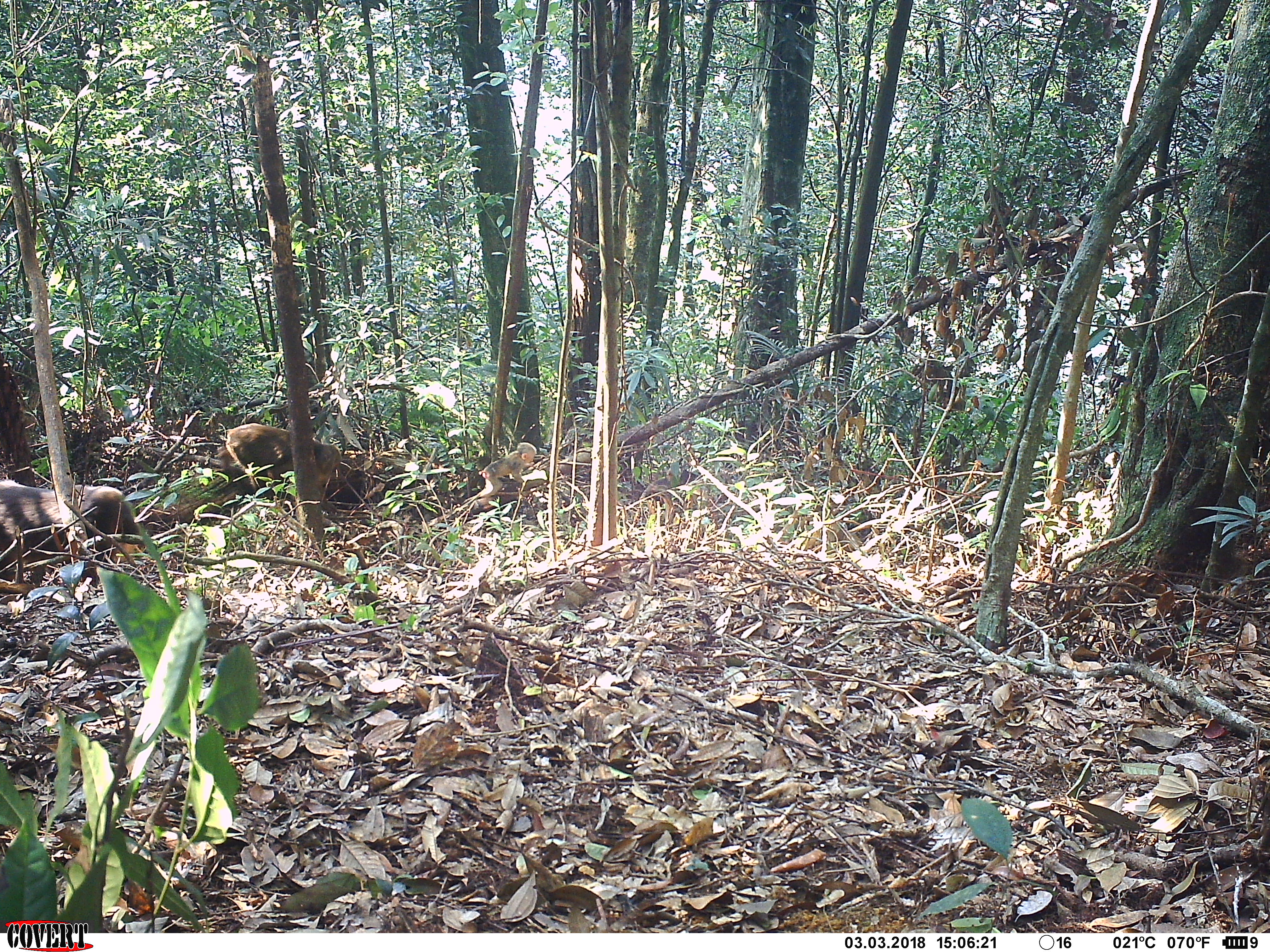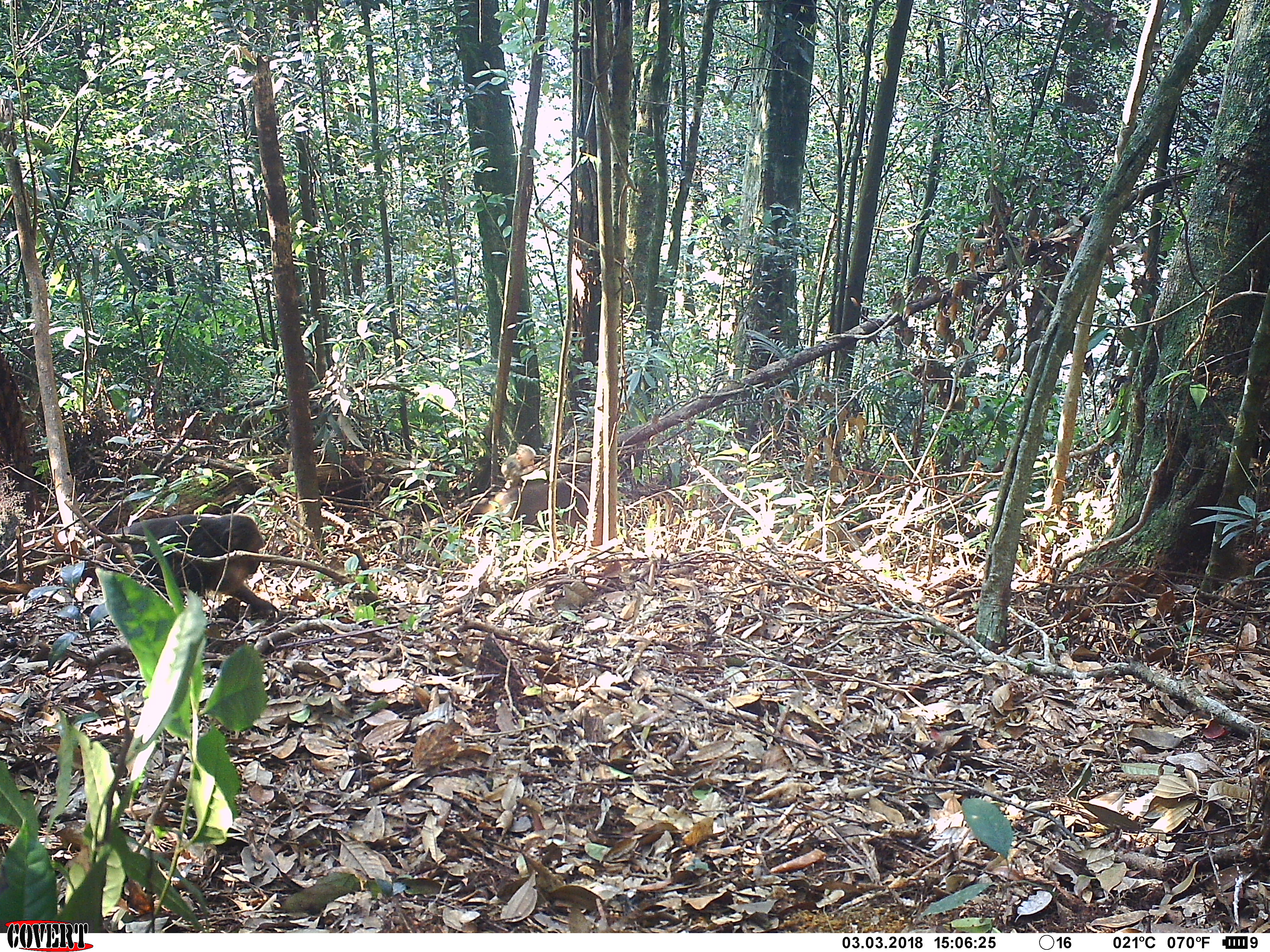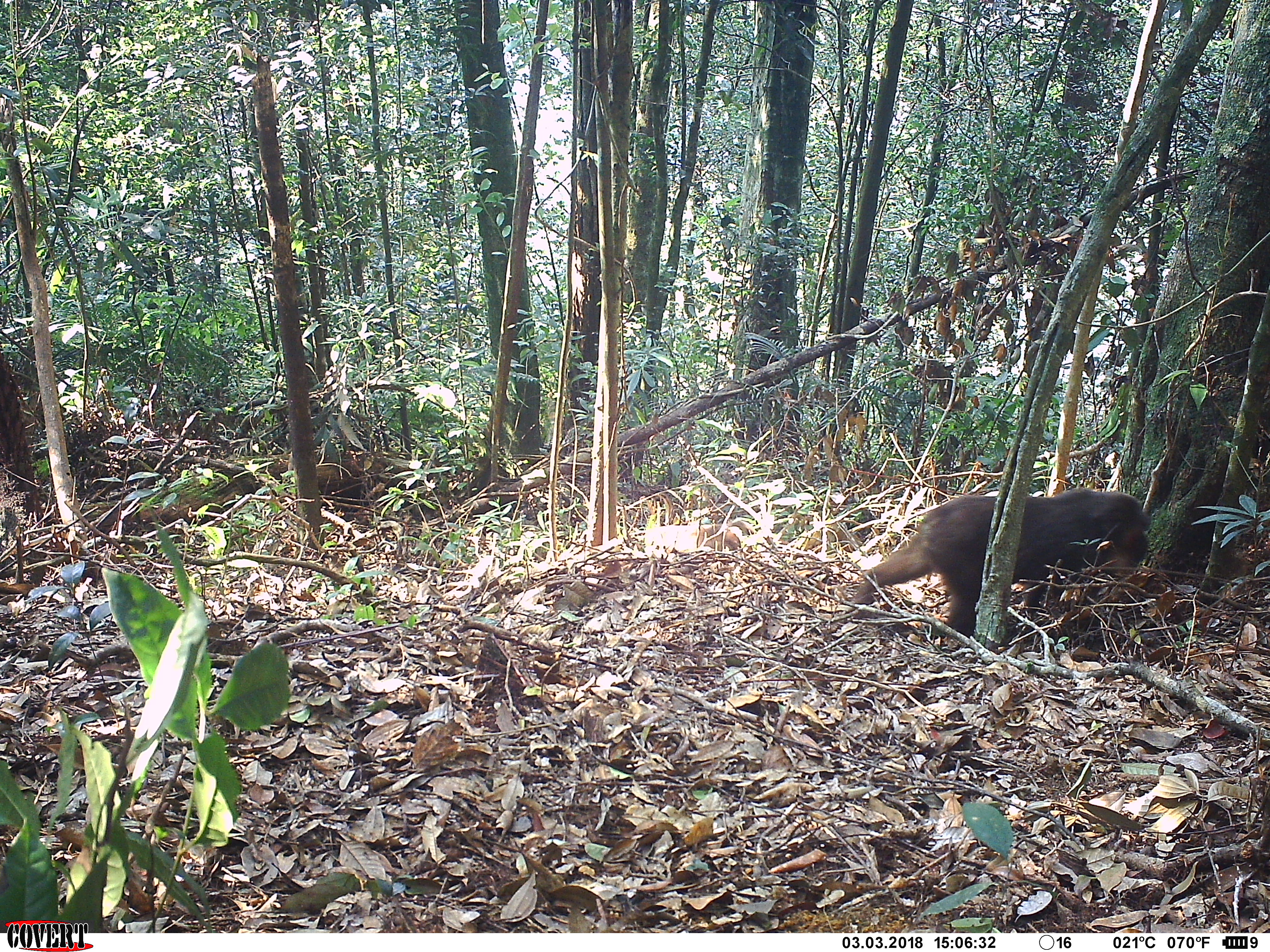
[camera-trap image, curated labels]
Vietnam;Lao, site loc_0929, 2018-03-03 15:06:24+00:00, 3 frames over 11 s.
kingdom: Animalia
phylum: Chordata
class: Mammalia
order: Primates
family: Cercopithecidae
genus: Macaca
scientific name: Macaca arctoides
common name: stump-tailed macaque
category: stump tailed macaque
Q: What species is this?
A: Stump tailed macaque (stump-tailed macaque) (Macaca arctoides).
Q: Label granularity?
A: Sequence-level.